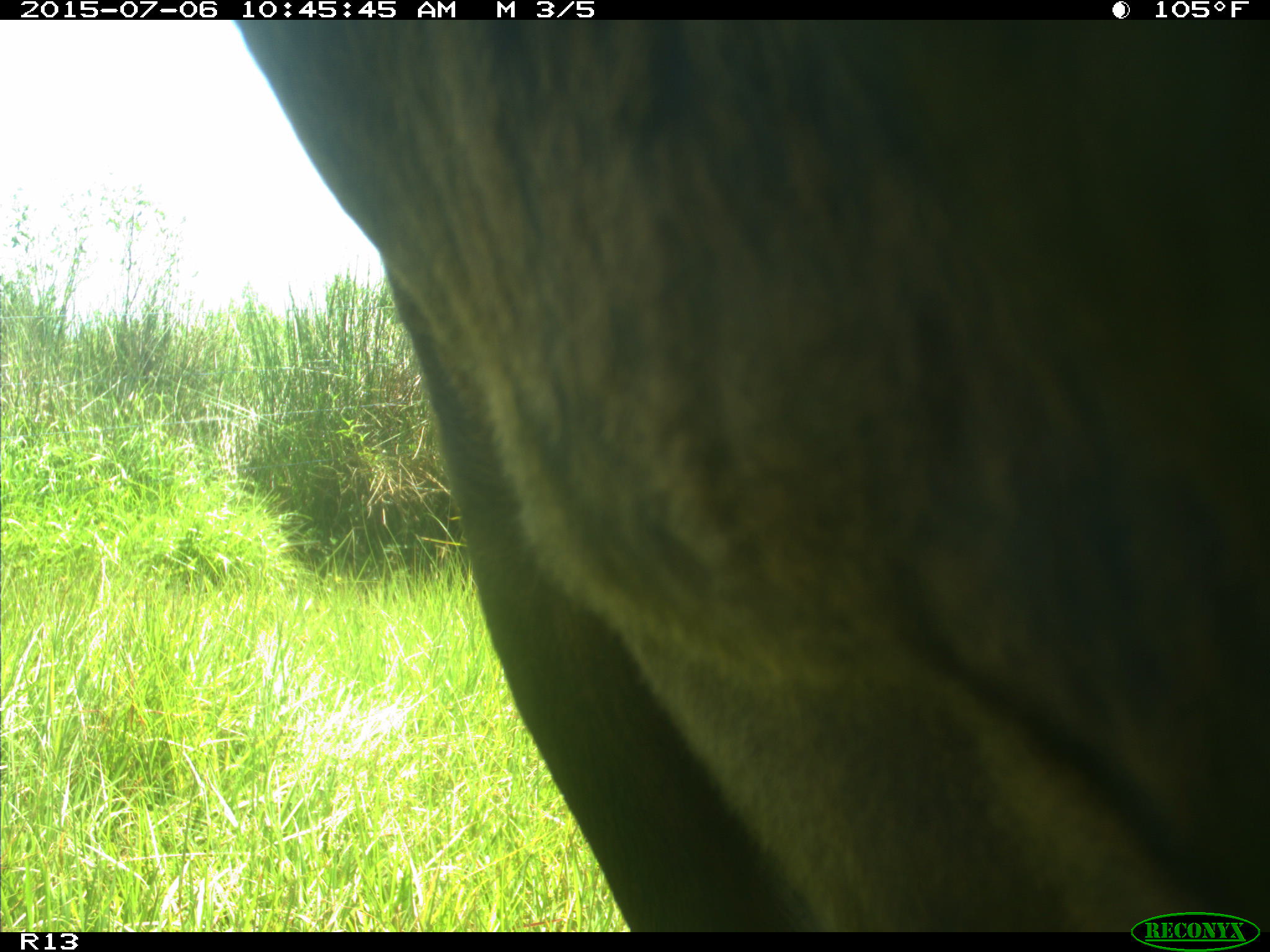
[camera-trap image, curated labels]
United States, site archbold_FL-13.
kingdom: Animalia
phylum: Chordata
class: Mammalia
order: Artiodactyla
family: Bovidae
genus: Bos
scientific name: Bos taurus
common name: domestic cow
Bos taurus (domestic cow).